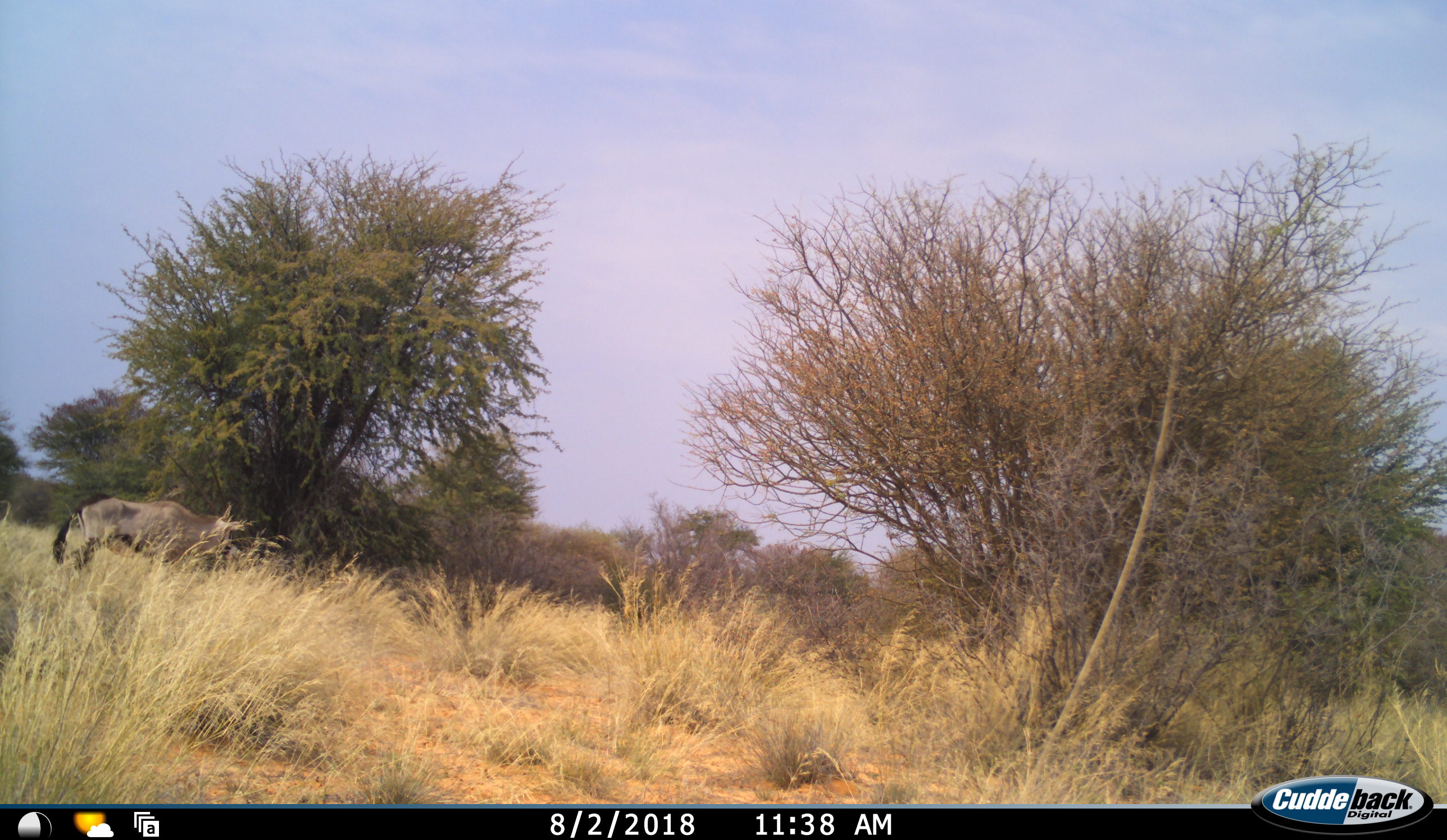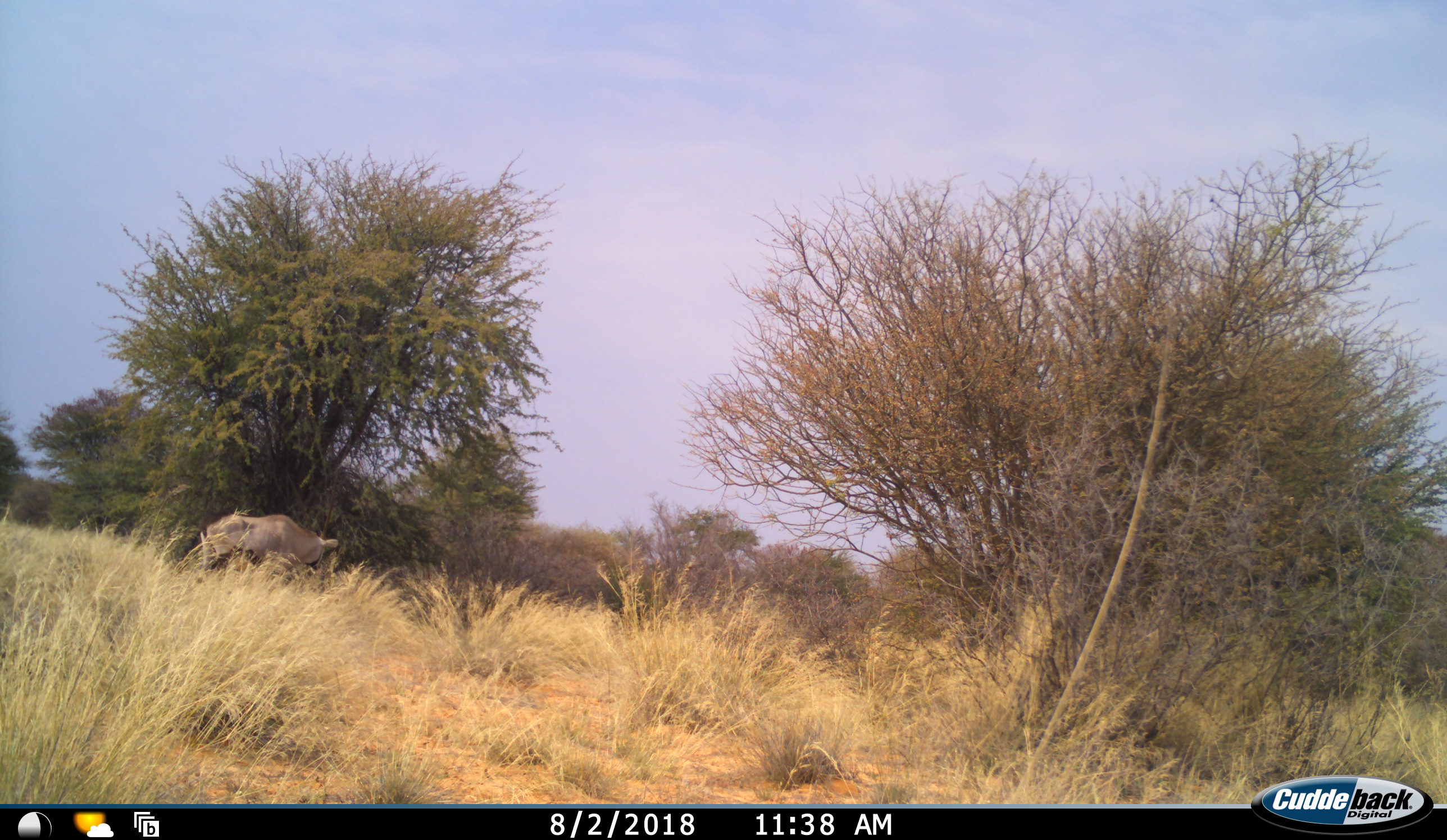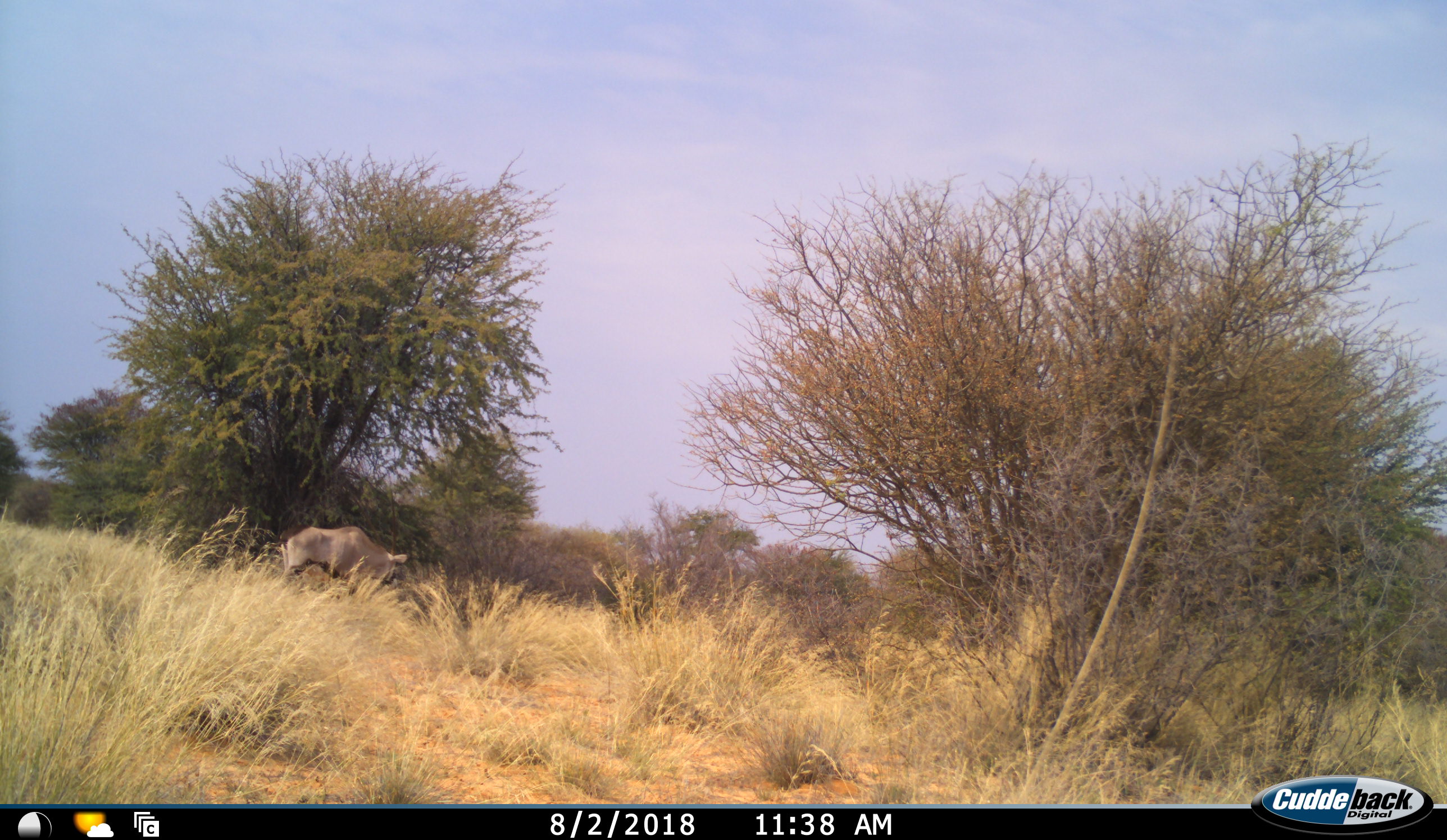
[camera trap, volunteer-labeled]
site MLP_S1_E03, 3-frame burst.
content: unidentified animal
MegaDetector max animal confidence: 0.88